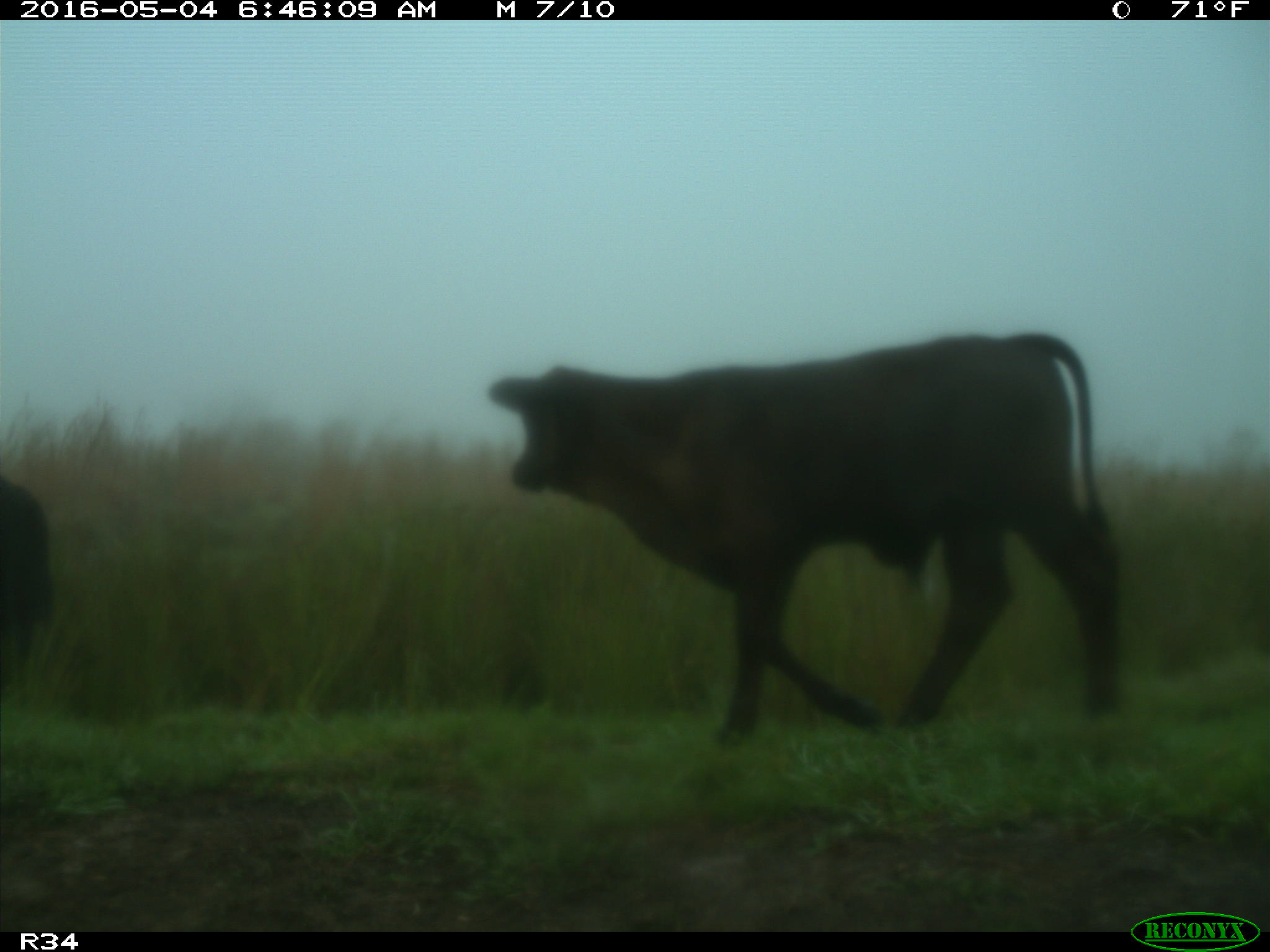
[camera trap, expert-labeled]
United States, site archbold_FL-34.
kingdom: Animalia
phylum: Chordata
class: Mammalia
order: Artiodactyla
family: Bovidae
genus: Bos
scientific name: Bos taurus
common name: domestic cow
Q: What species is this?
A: Bos taurus (domestic cow).